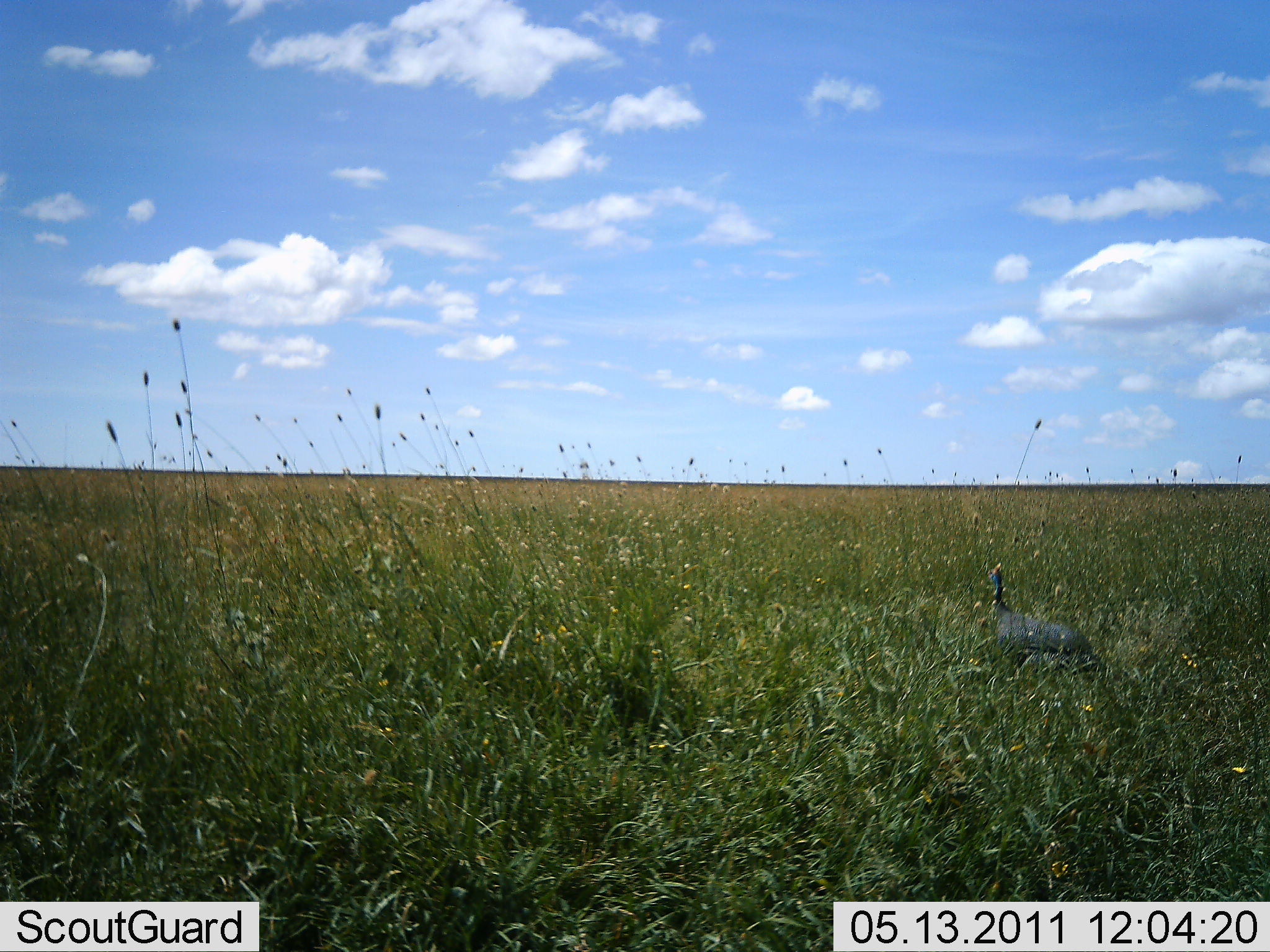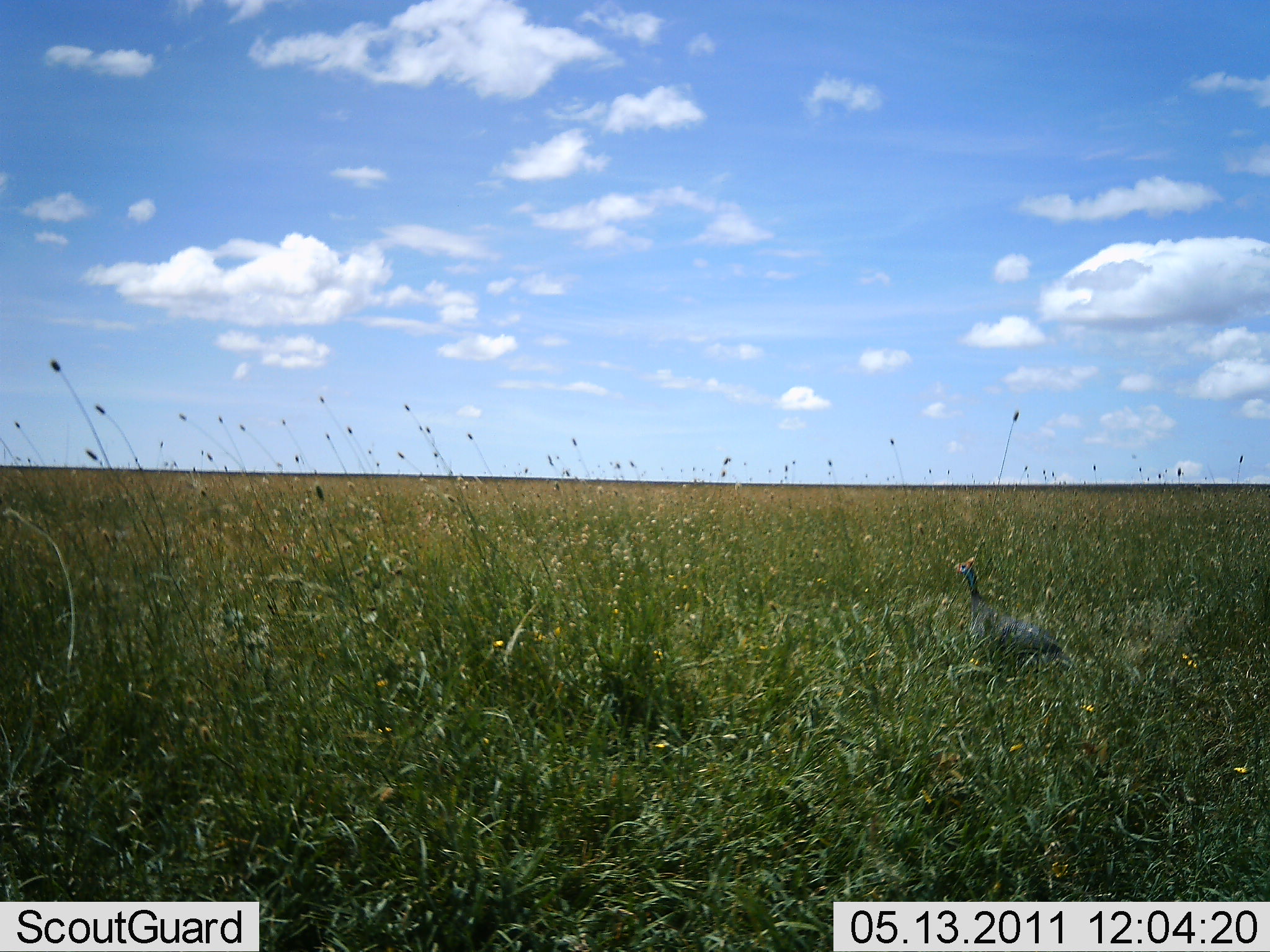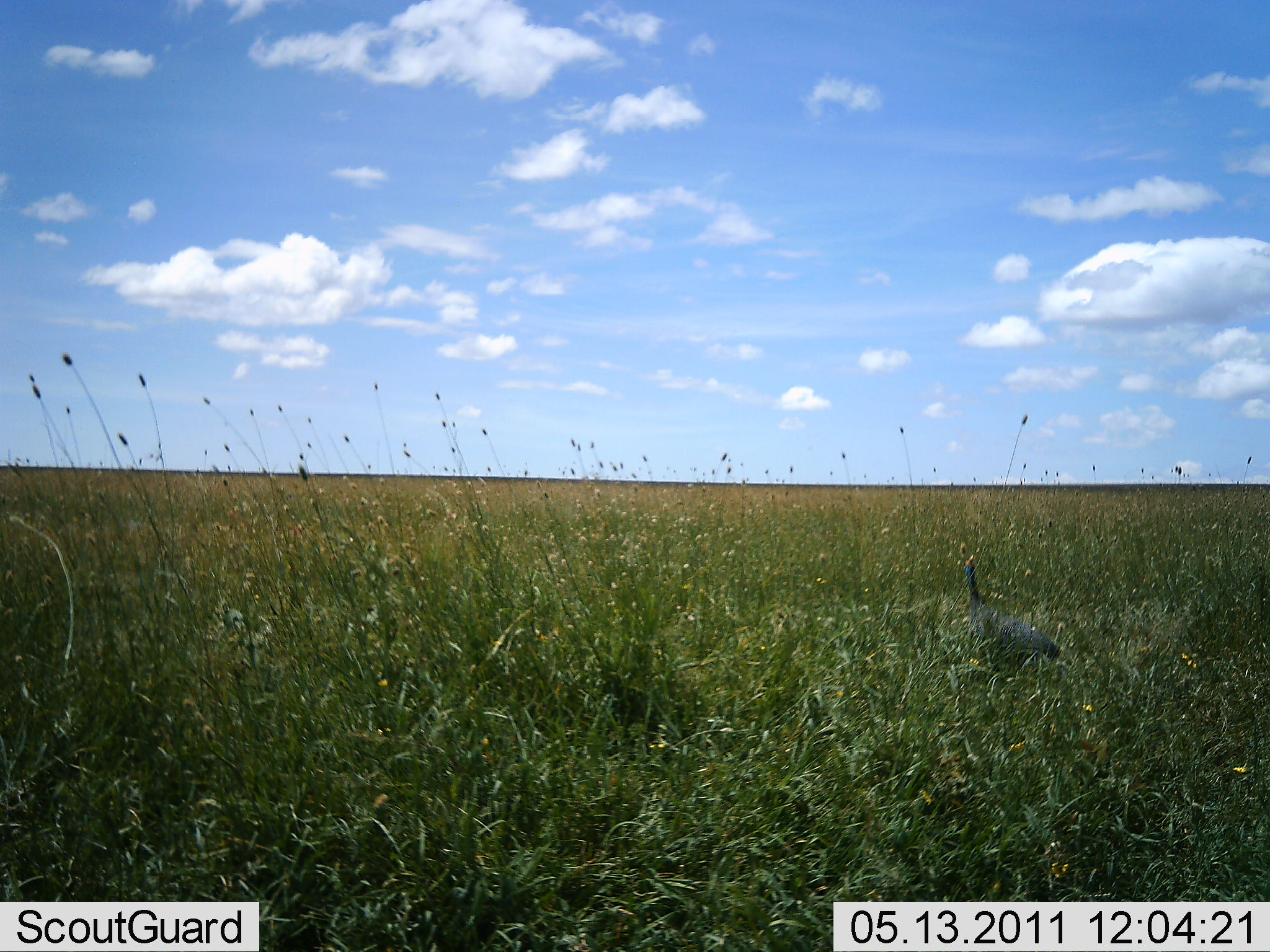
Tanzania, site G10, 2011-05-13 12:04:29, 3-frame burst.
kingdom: Animalia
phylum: Chordata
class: Aves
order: Galliformes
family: Numididae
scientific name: Numididae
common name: guinea fowl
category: guineafowl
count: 1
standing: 57%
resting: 7%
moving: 36%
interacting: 0%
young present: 0%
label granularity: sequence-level